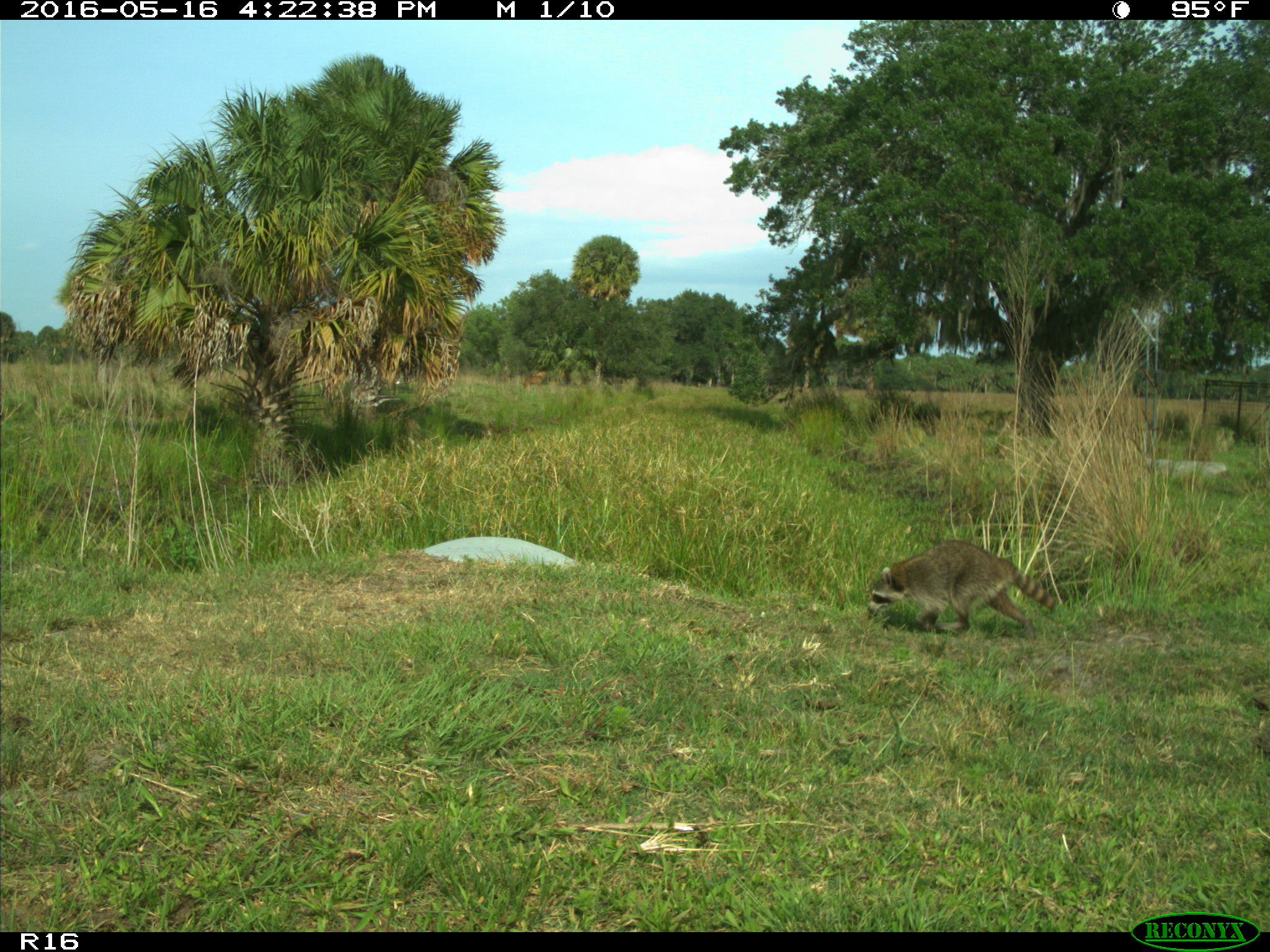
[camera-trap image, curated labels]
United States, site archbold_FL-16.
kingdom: Animalia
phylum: Chordata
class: Mammalia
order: Carnivora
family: Procyonidae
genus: Procyon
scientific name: Procyon lotor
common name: common raccoon